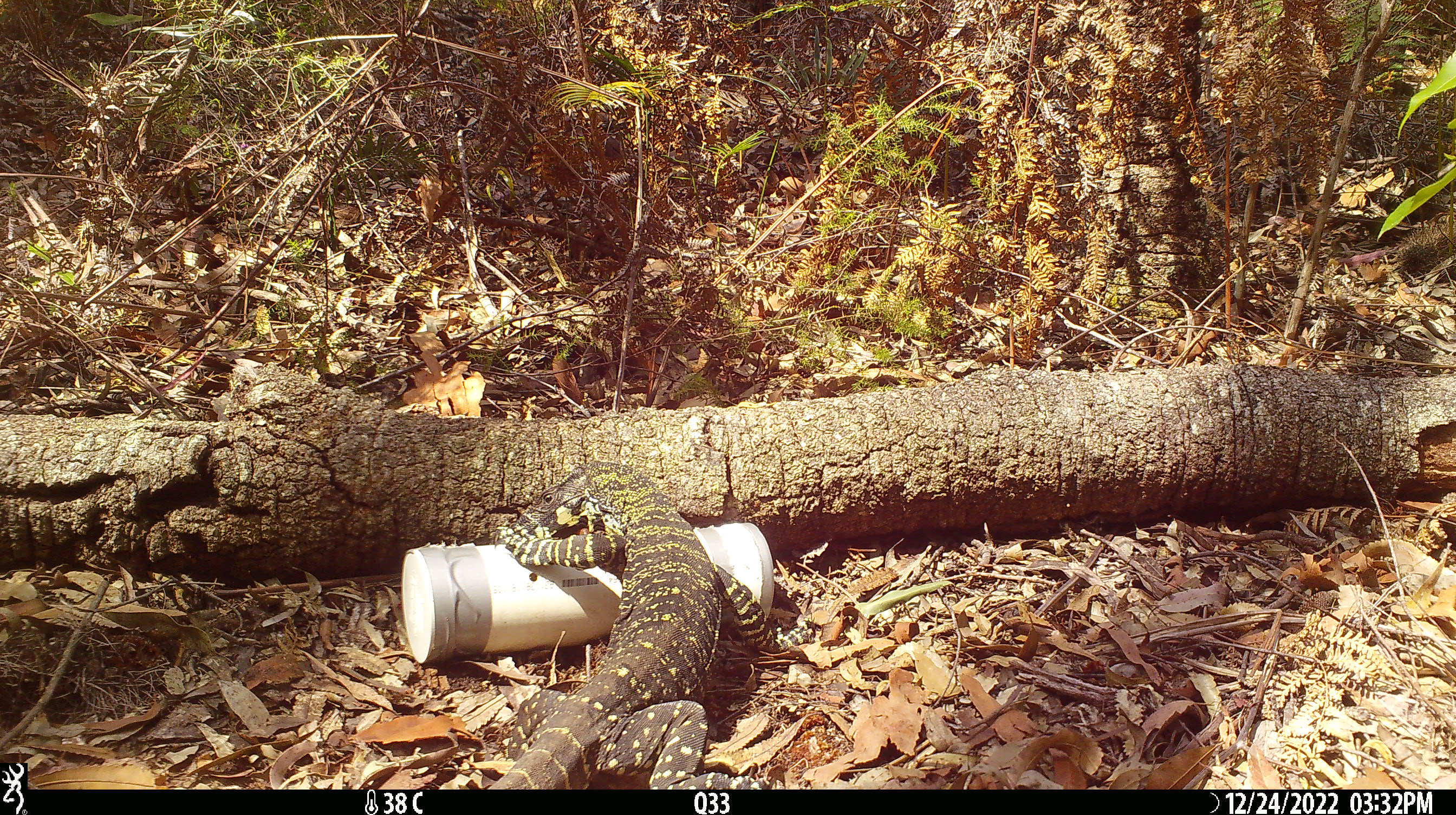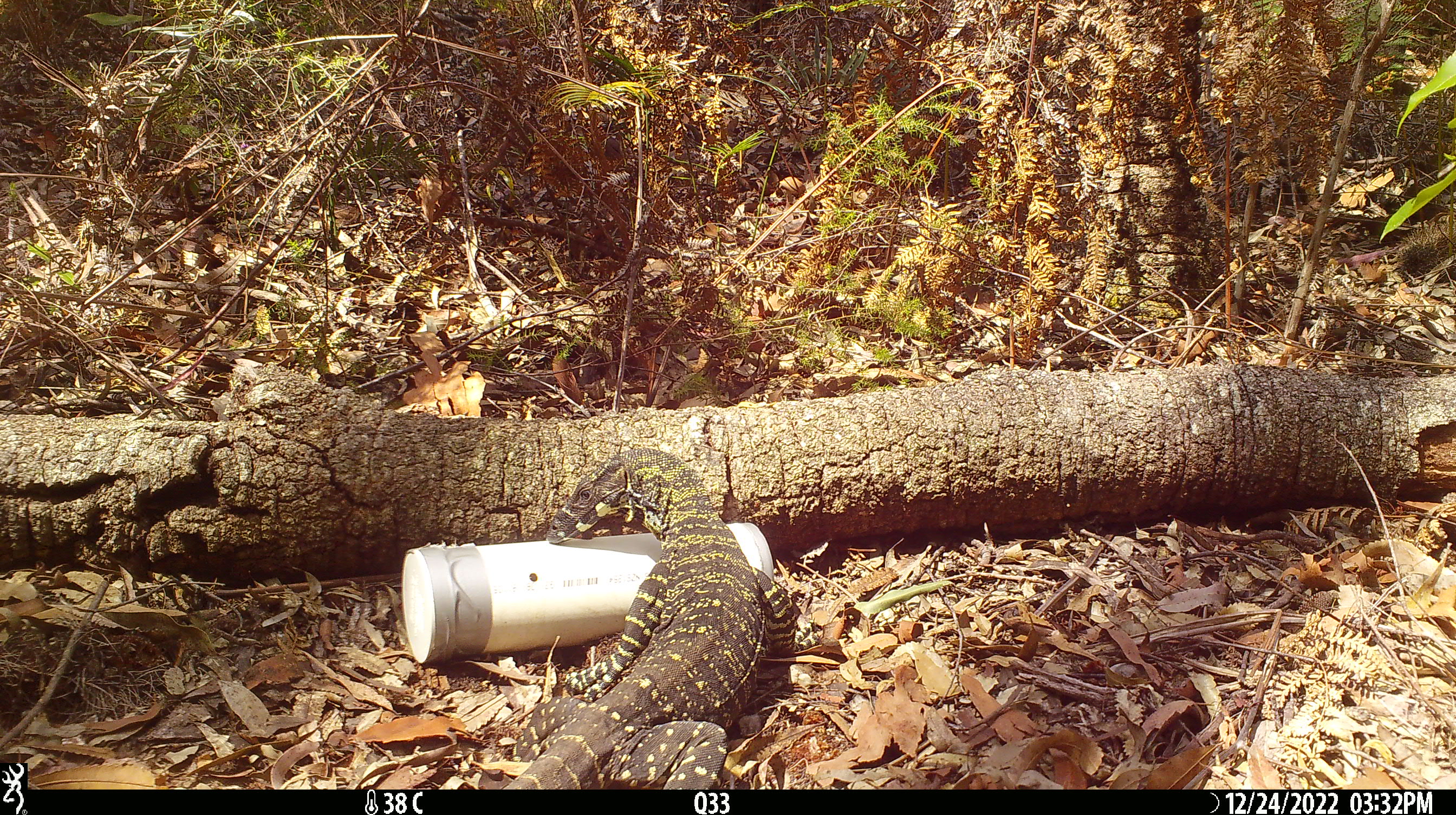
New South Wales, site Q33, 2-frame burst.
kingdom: Animalia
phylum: Chordata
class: Reptilia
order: Squamata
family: Varanidae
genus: Varanus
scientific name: Varanus varius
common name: lace monitor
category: goanna